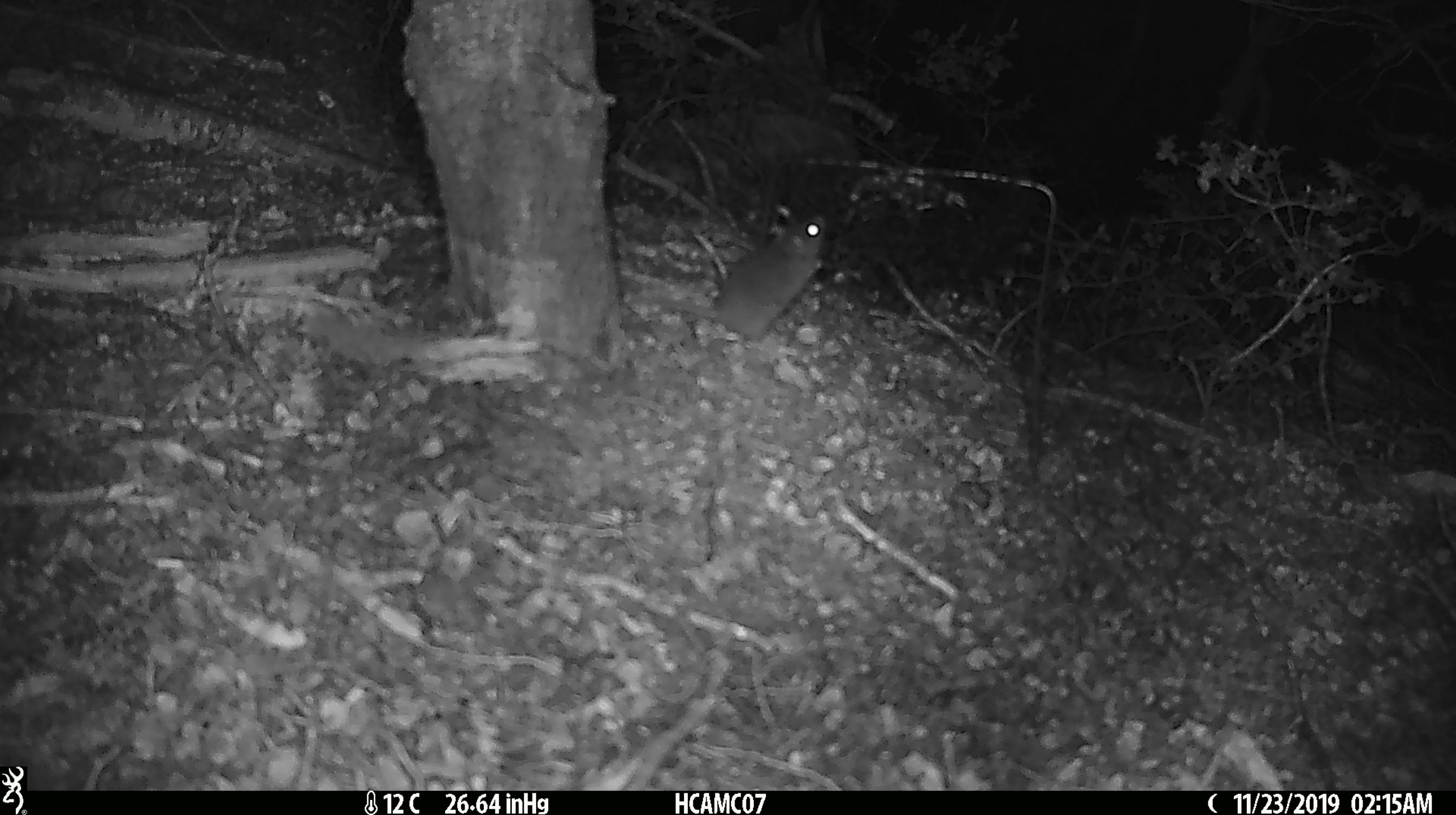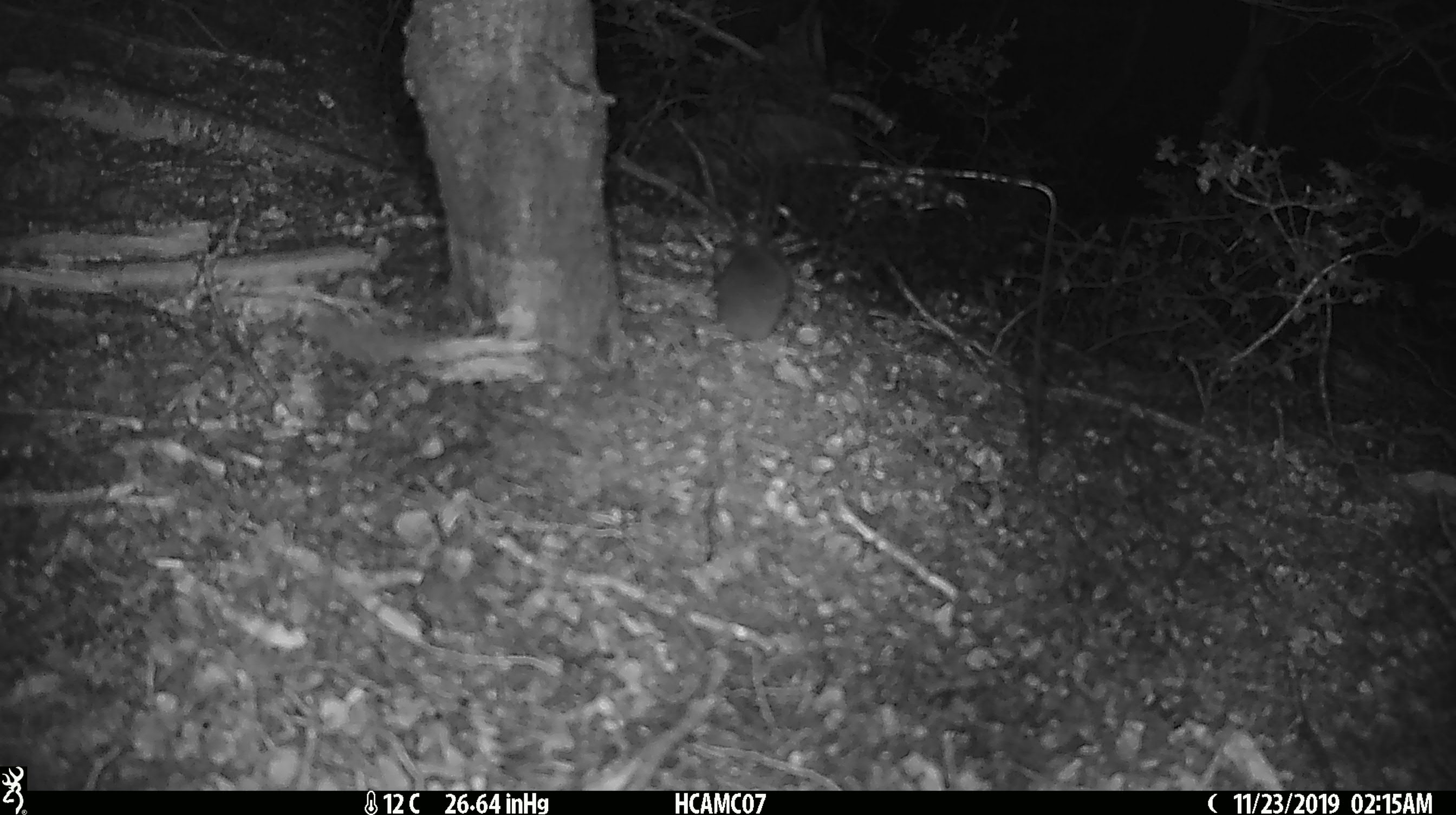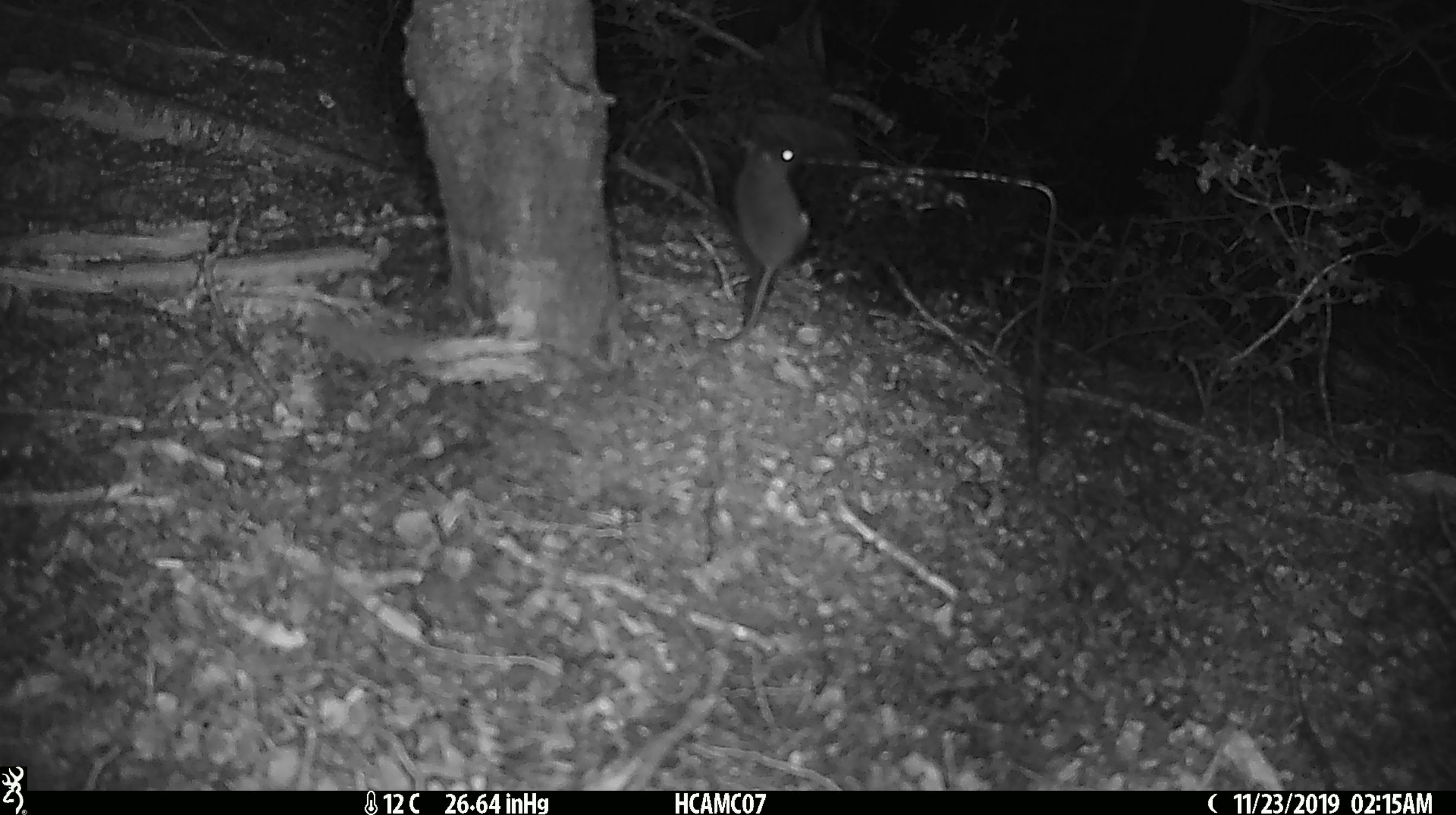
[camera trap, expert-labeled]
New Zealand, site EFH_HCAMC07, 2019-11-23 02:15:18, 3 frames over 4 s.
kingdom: Animalia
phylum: Chordata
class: Mammalia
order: Rodentia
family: Muridae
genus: Mus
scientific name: Mus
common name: mouse